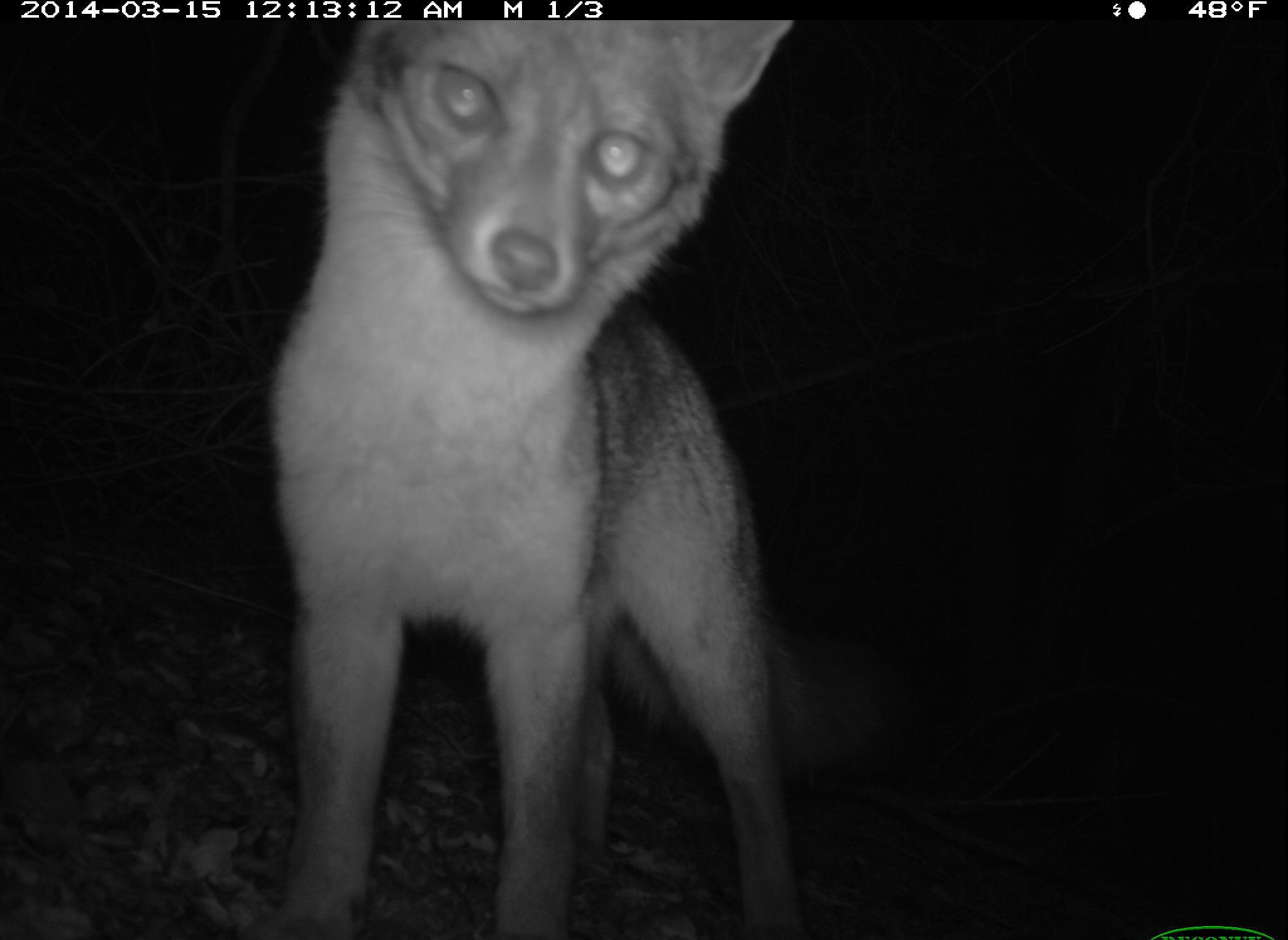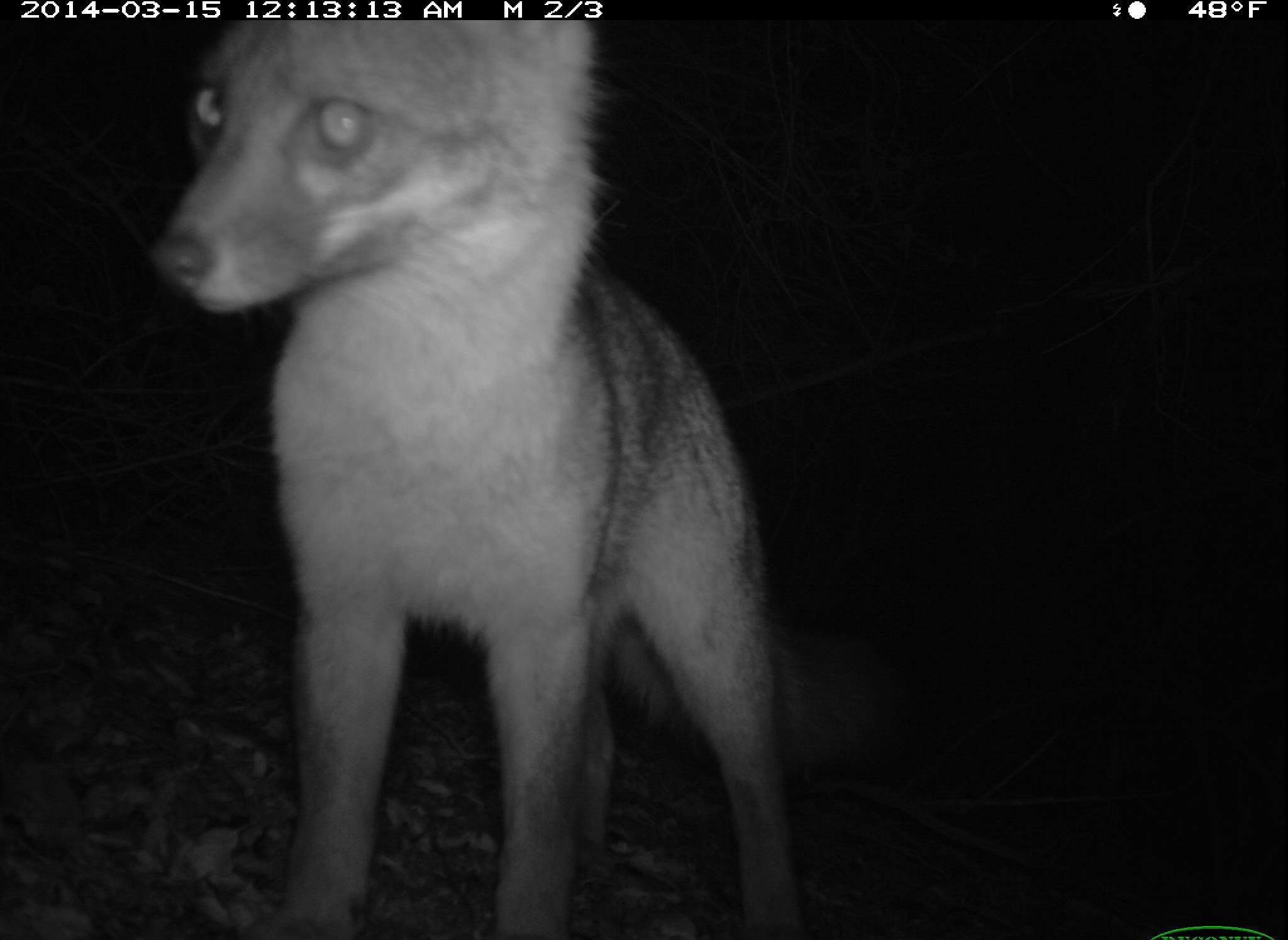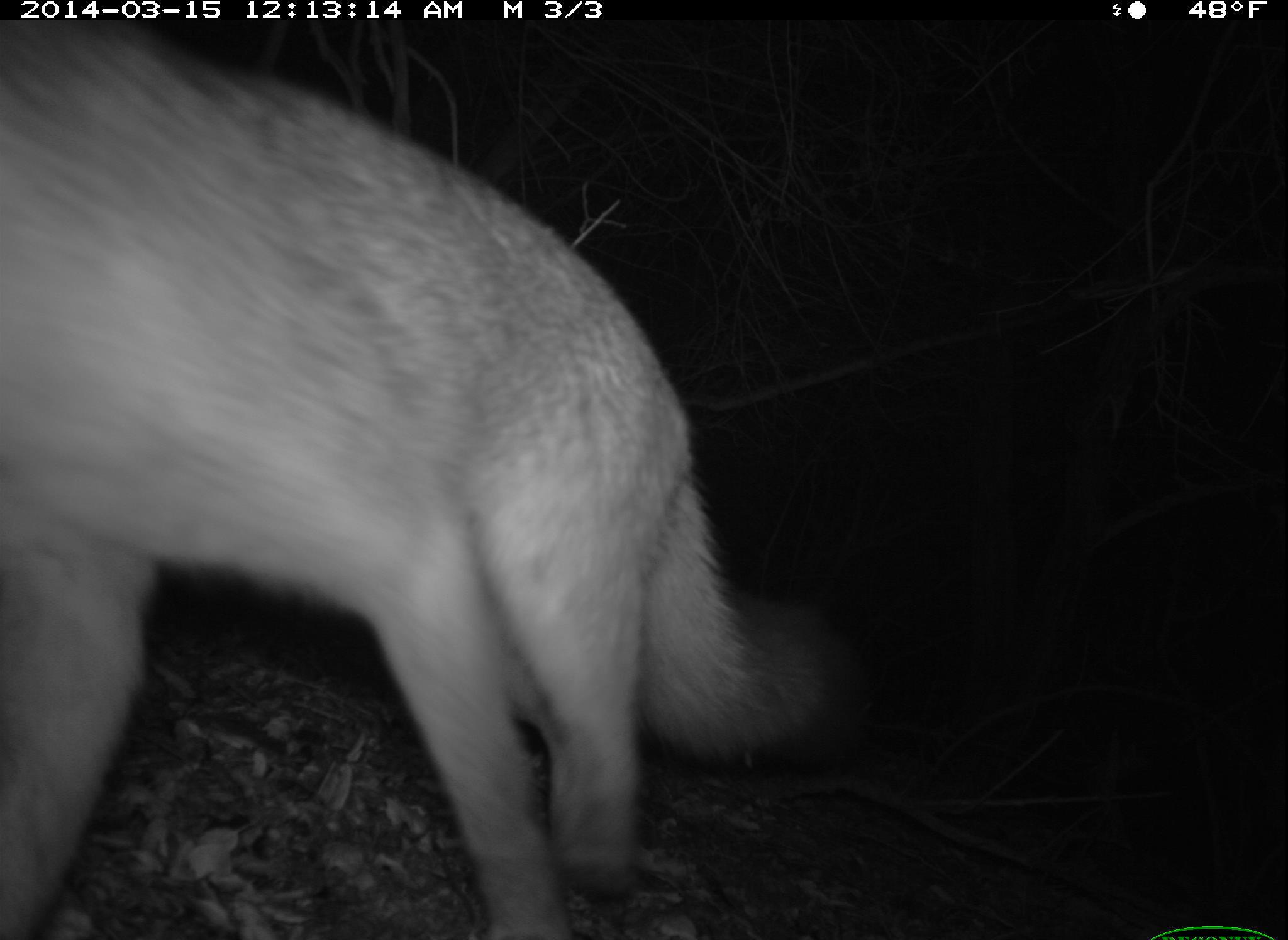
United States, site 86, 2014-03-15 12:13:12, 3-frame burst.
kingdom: Animalia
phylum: Chordata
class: Mammalia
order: Carnivora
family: Canidae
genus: Urocyon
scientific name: Urocyon cinereoargenteus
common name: gray fox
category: fox